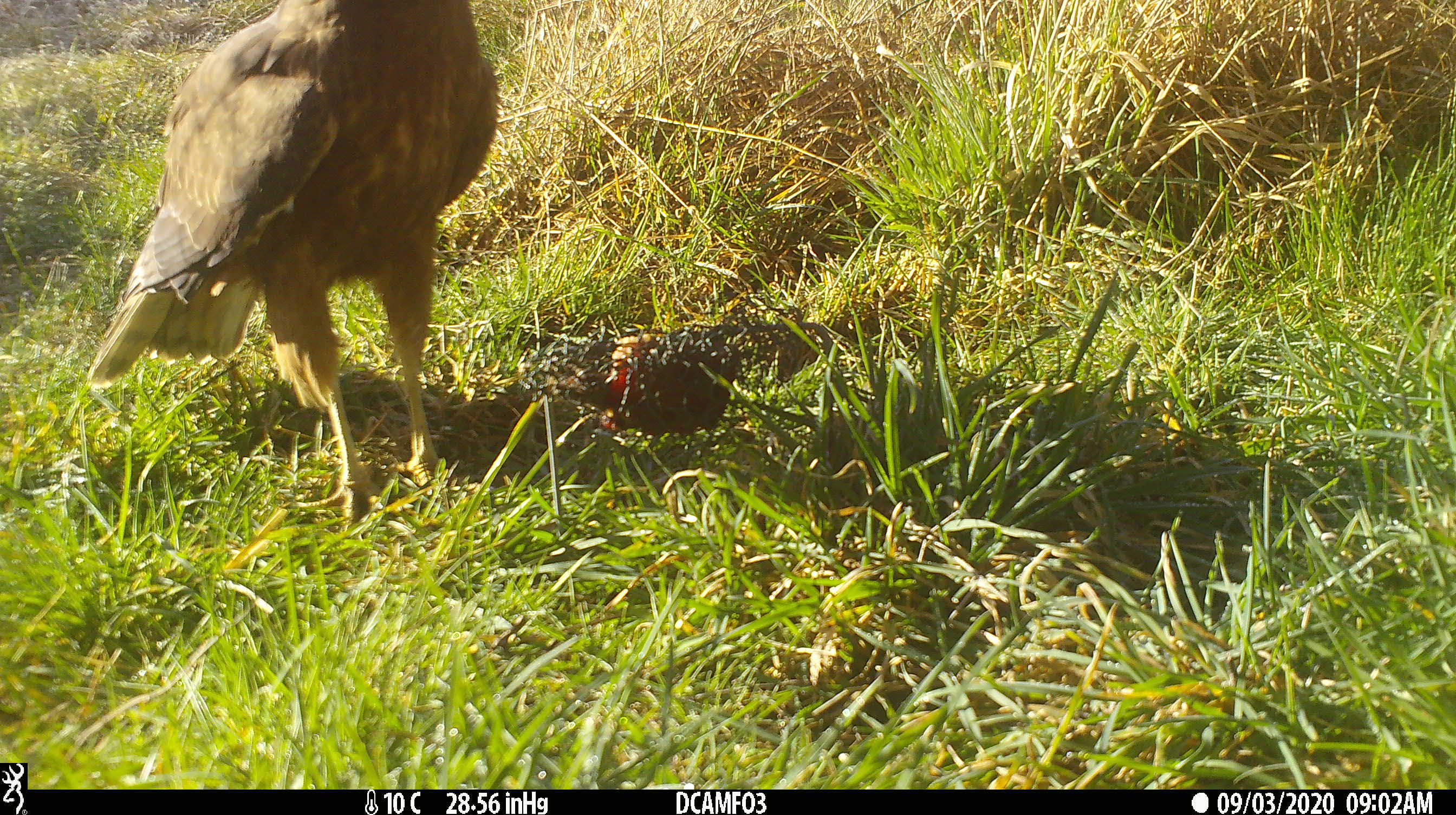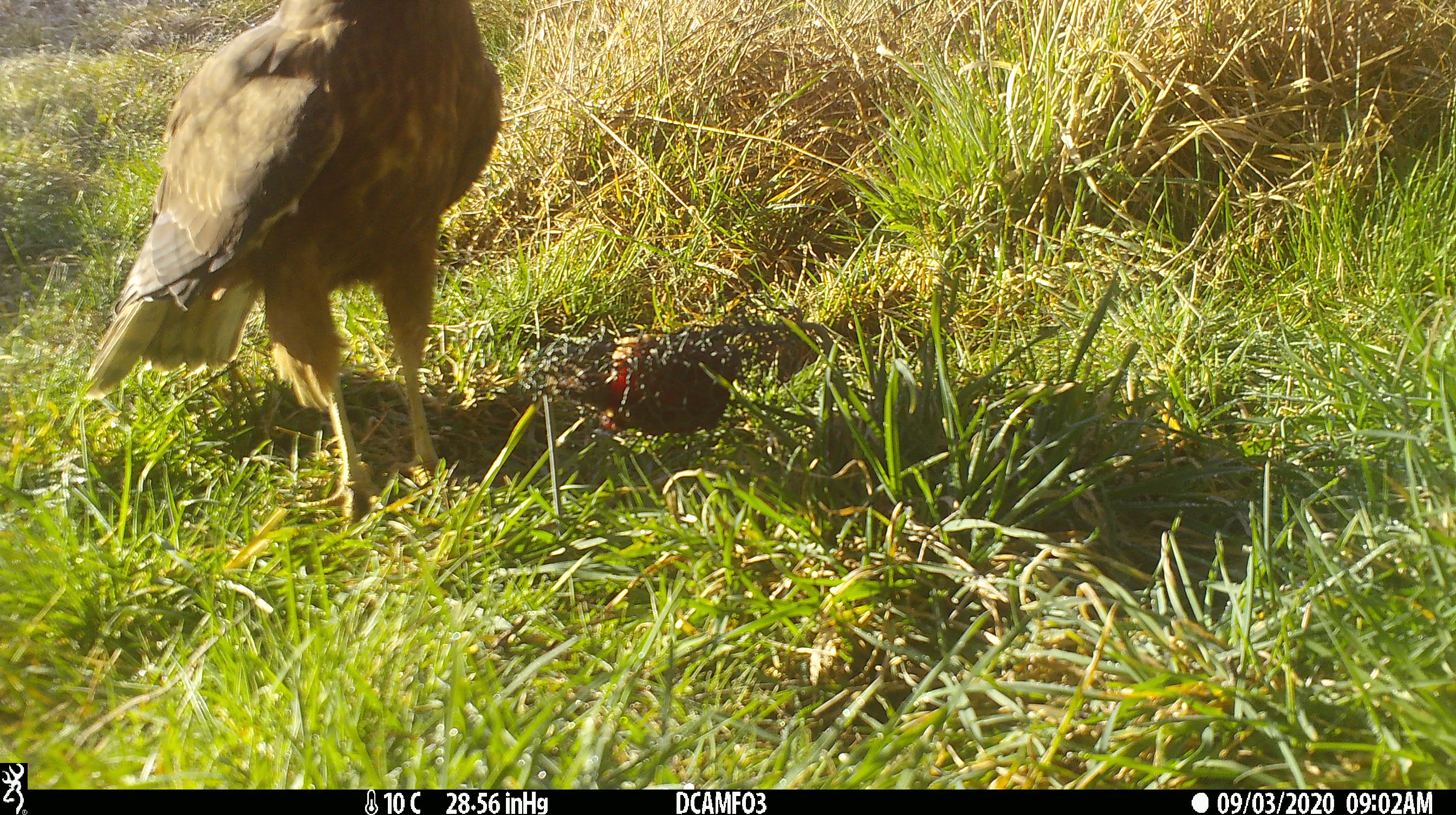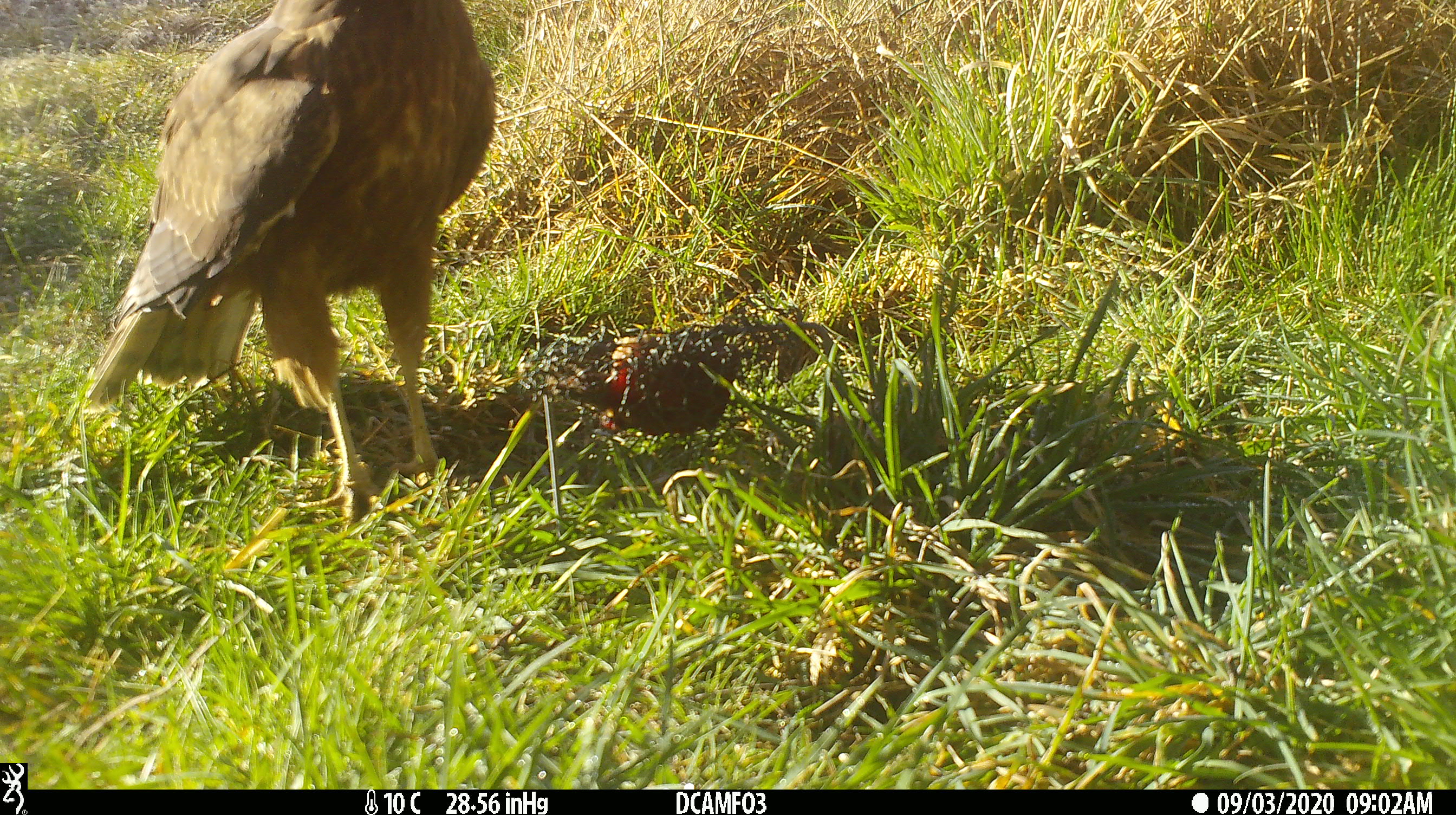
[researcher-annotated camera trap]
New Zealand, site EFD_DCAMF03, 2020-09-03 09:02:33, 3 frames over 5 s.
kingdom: Animalia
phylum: Chordata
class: Aves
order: Accipitriformes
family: Accipitridae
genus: Circus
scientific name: Circus approximans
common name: swamp harrier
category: harrier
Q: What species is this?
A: Harrier (swamp harrier) (Circus approximans).